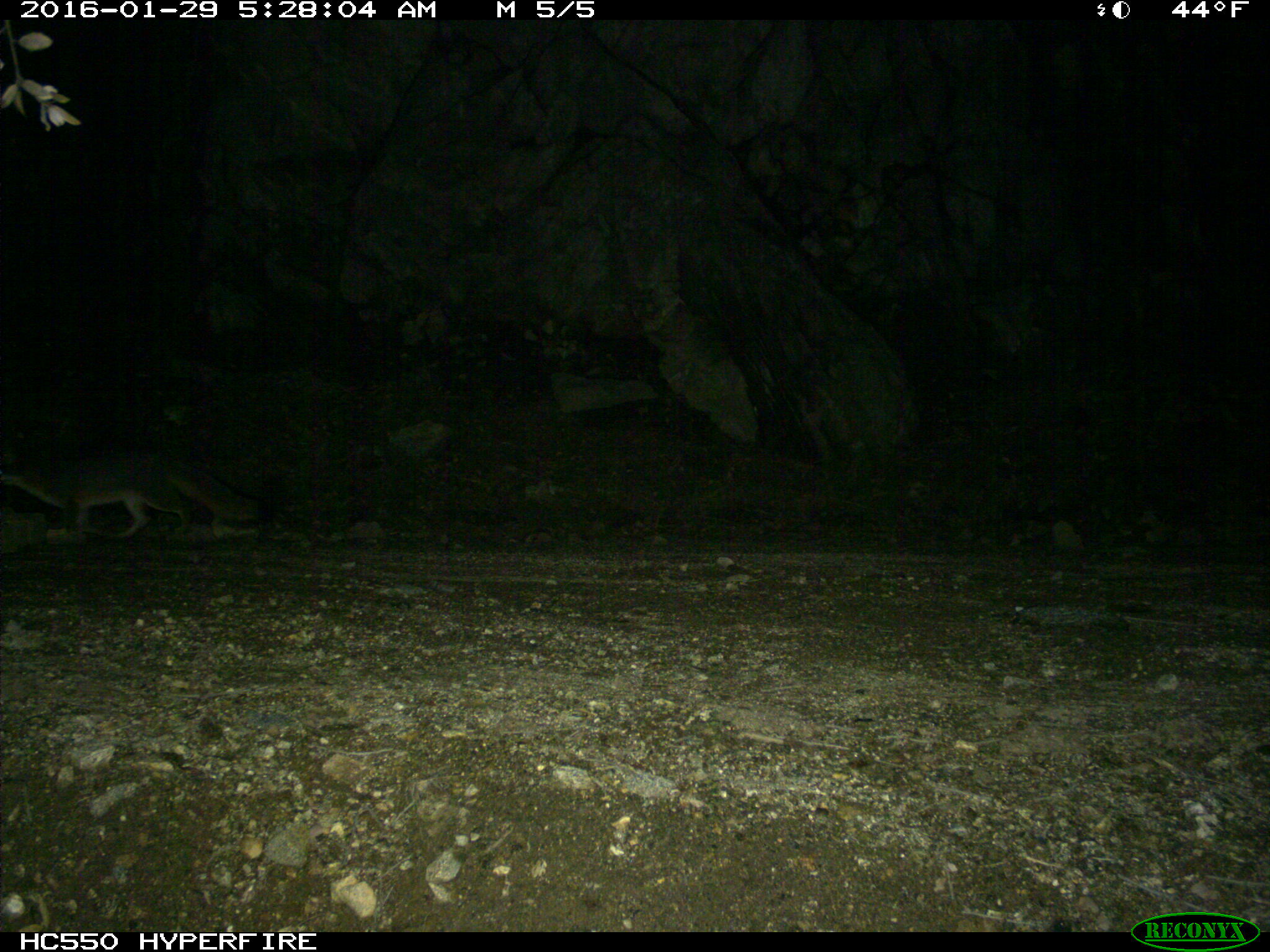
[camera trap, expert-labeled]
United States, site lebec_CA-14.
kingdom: Animalia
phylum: Chordata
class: Mammalia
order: Carnivora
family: Canidae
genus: Urocyon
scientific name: Urocyon cinereoargenteus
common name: gray fox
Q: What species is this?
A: Urocyon cinereoargenteus (gray fox).